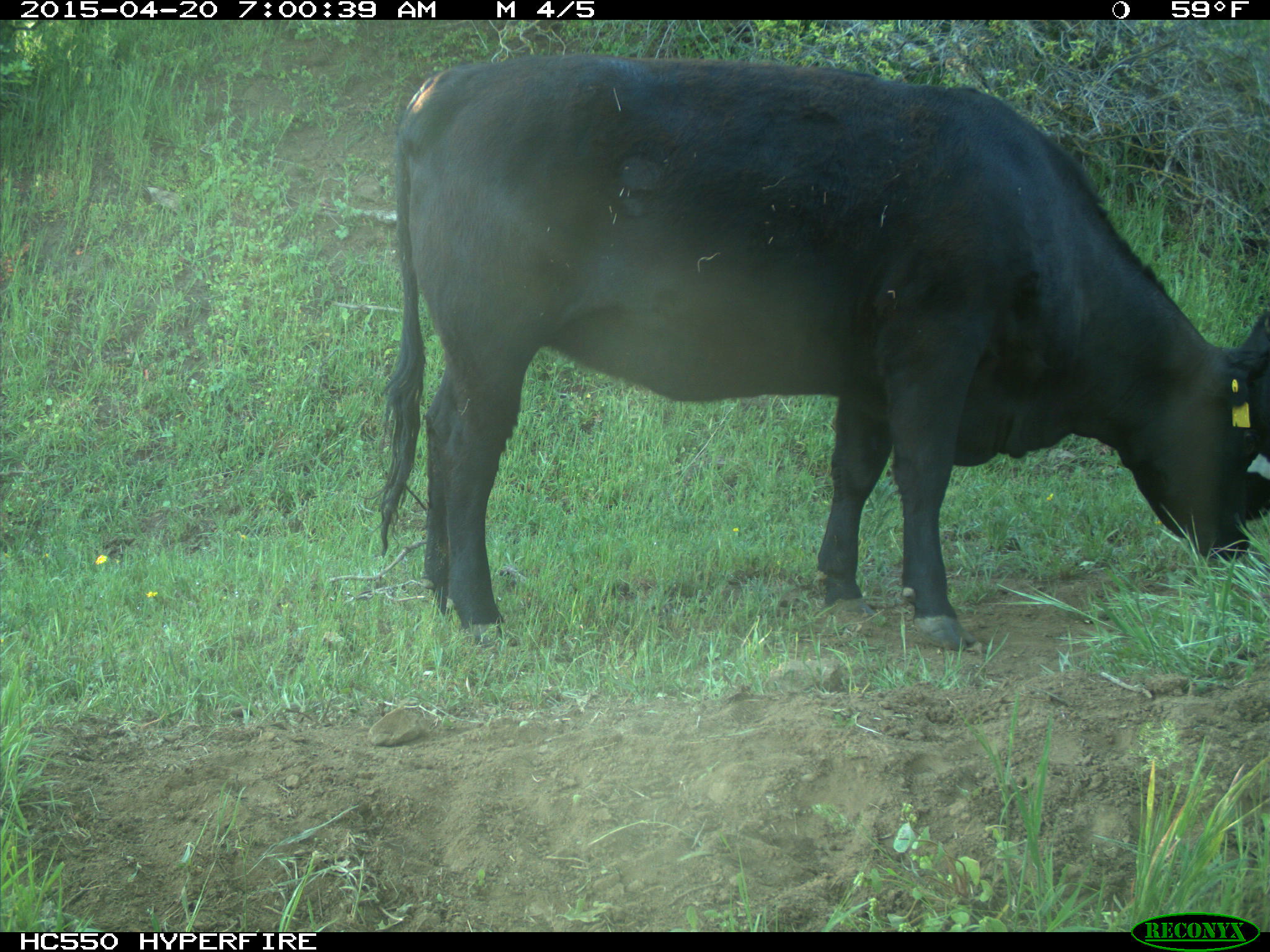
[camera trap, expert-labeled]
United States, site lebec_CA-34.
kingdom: Animalia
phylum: Chordata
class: Mammalia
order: Artiodactyla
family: Bovidae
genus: Bos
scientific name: Bos taurus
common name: domestic cow